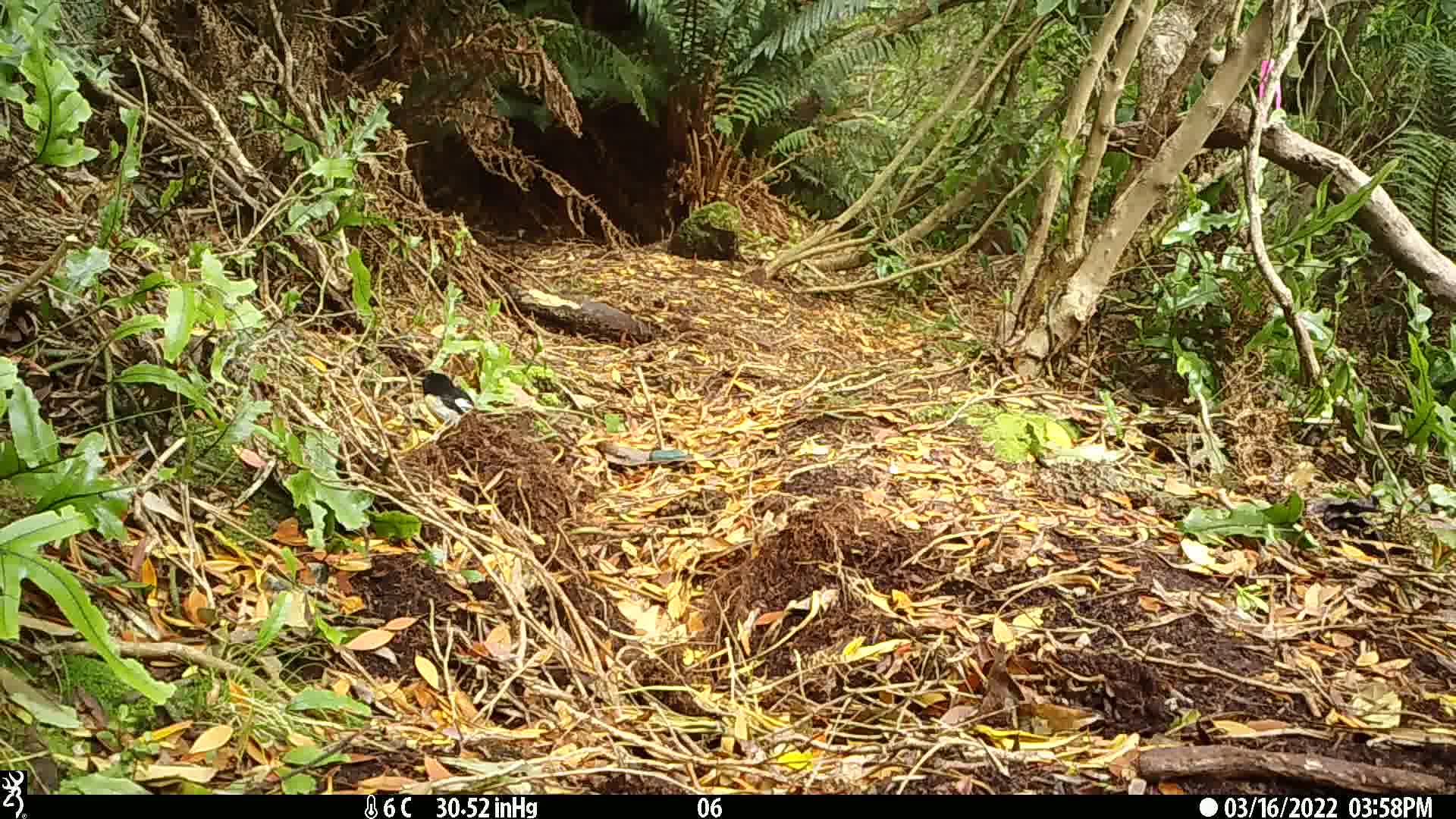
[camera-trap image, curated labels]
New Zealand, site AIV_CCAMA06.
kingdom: Animalia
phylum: Chordata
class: Aves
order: Passeriformes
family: Petroicidae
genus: Petroica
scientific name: Petroica macrocephala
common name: tomtit